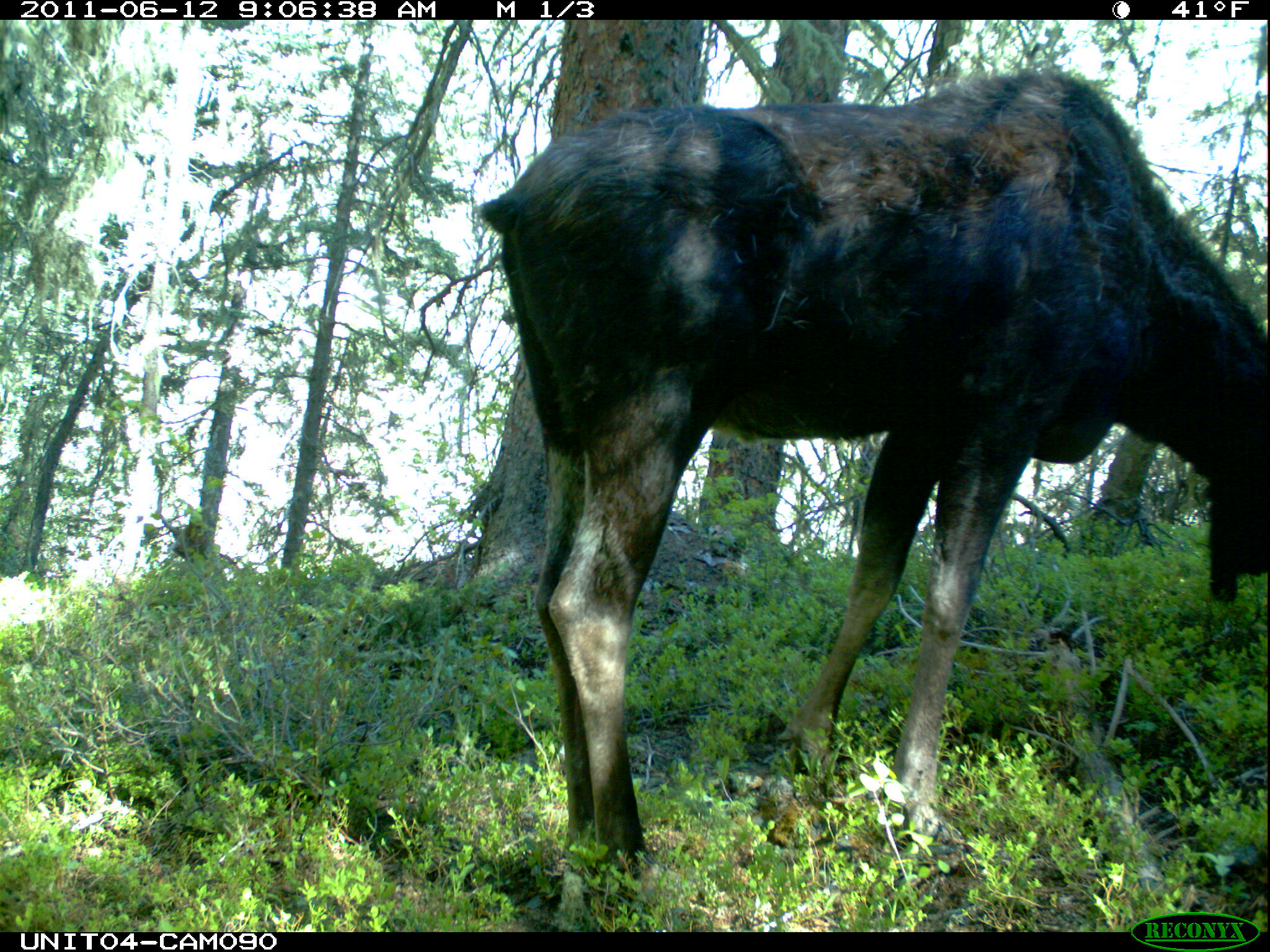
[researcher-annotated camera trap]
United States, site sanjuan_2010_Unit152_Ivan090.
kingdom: Animalia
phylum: Chordata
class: Mammalia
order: Artiodactyla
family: Cervidae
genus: Alces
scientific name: Alces alces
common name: moose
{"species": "Alces alces (moose)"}